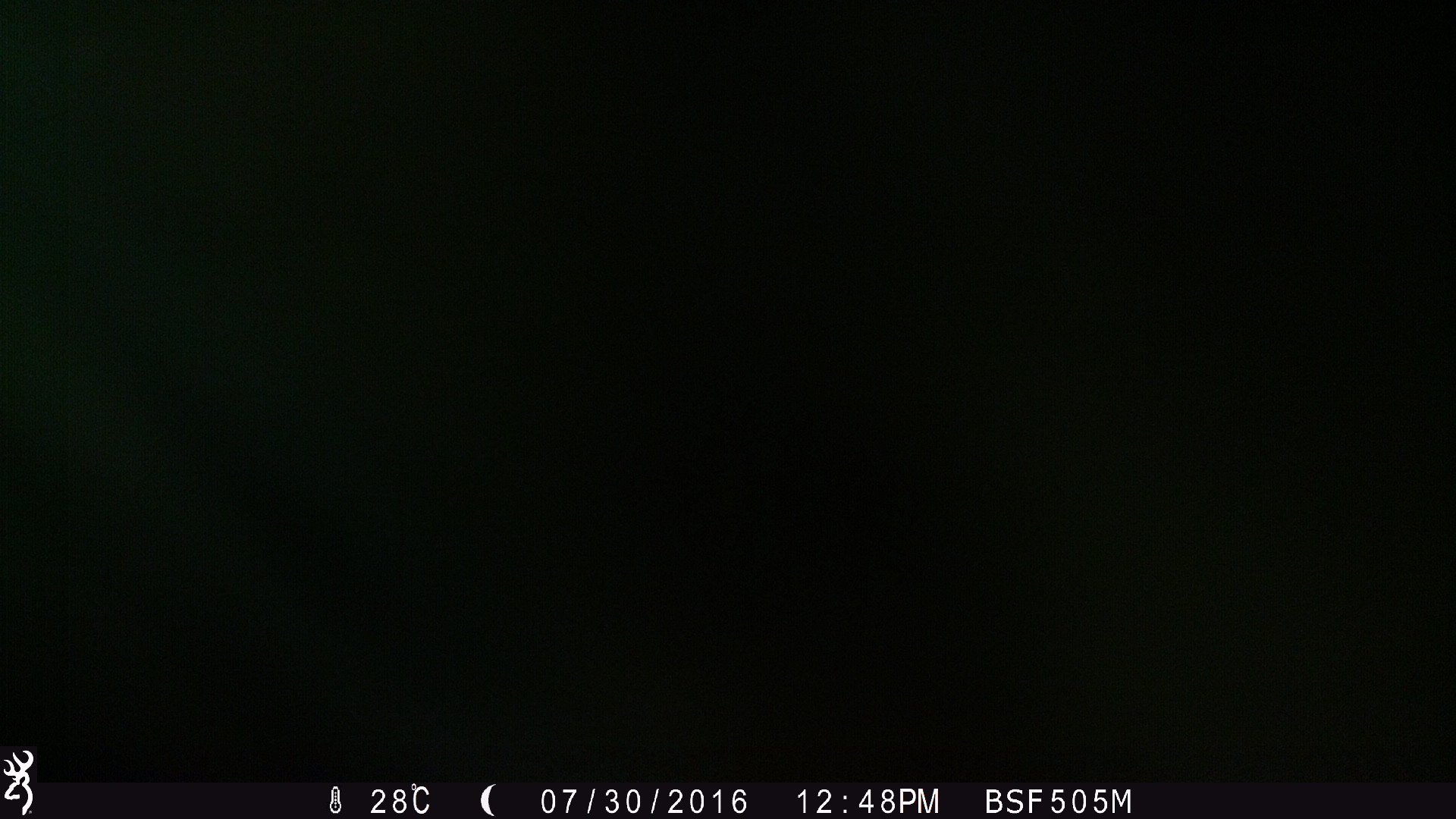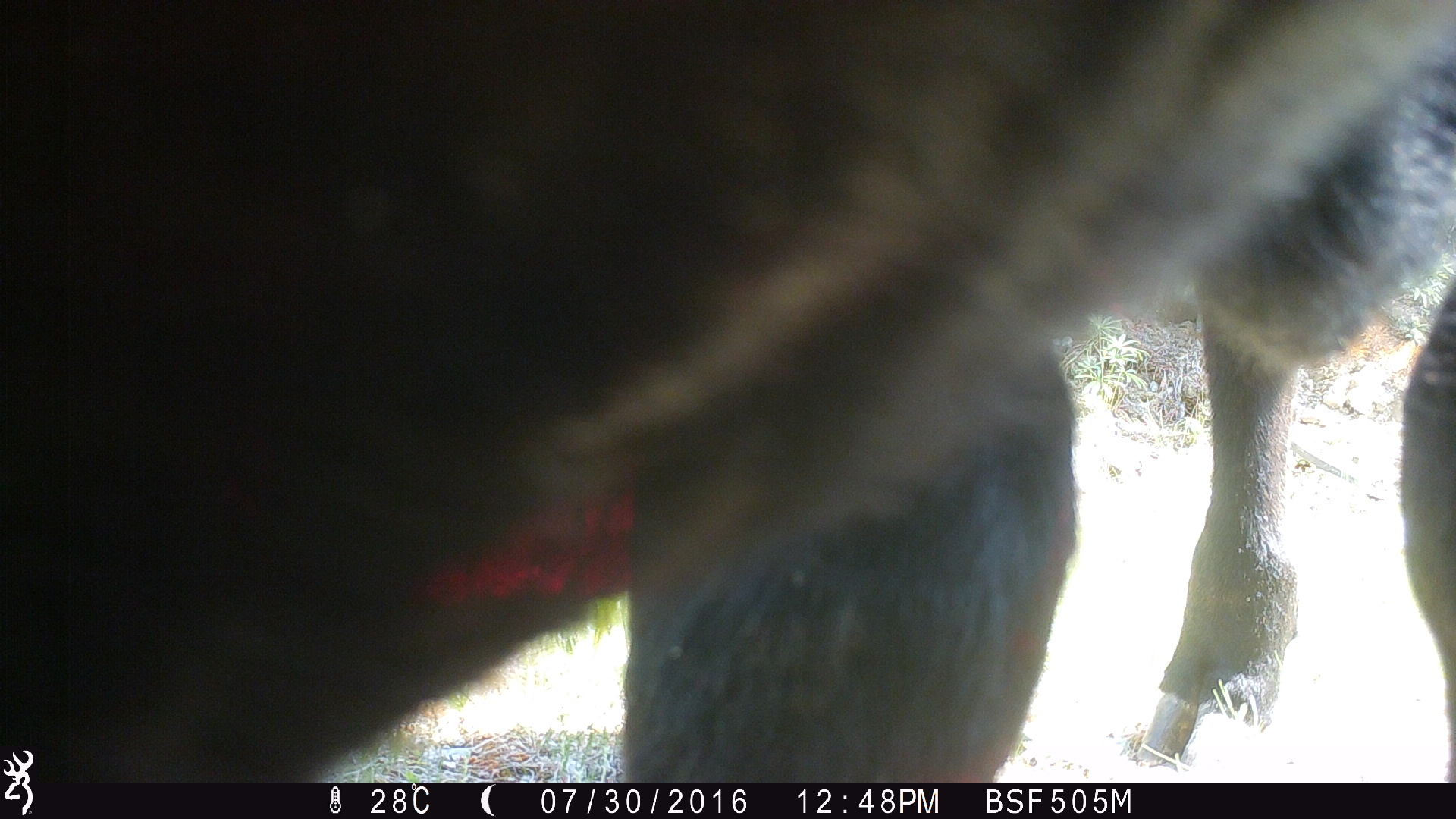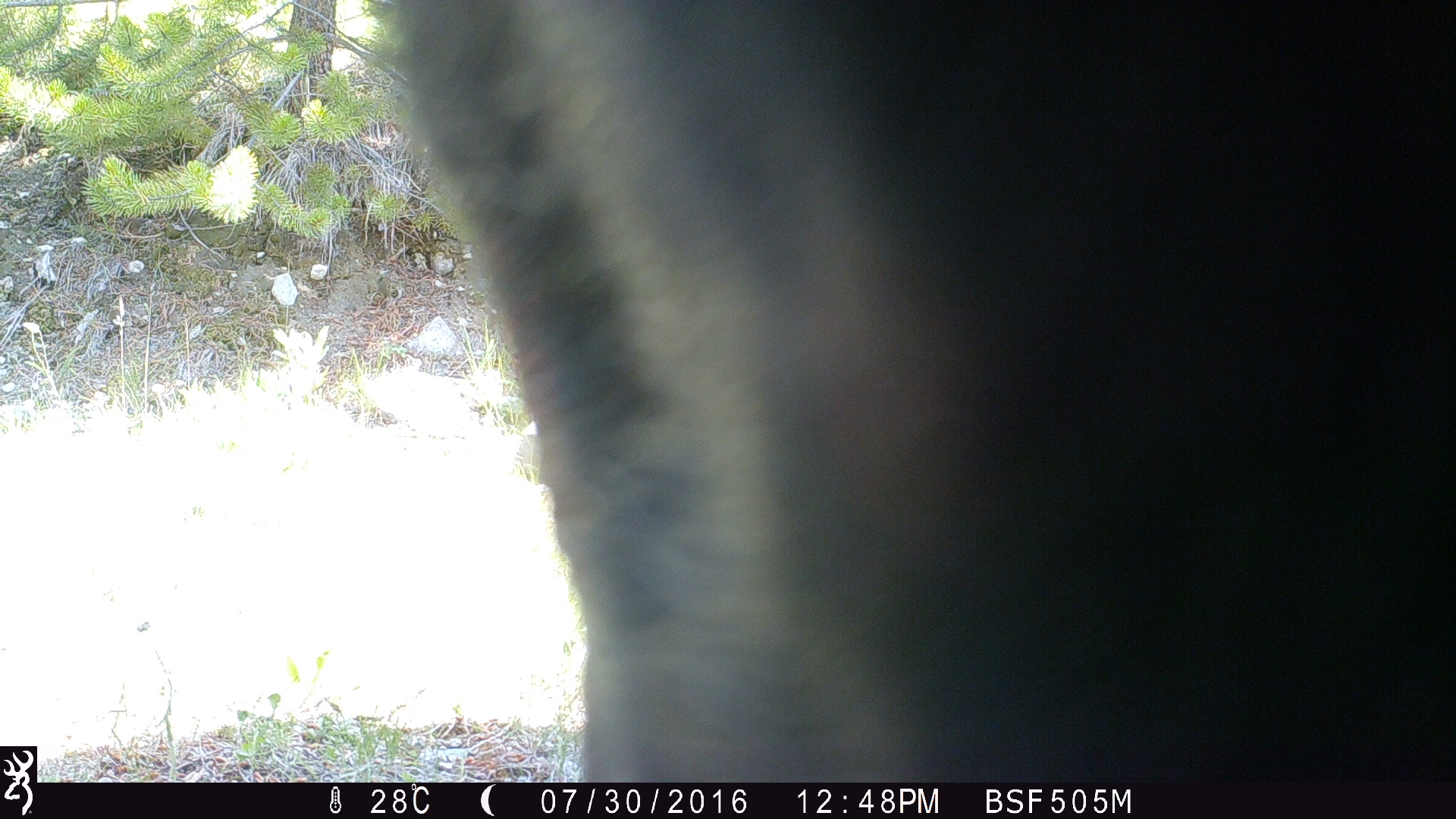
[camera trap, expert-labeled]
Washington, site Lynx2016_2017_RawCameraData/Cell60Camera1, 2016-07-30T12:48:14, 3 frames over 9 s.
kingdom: Animalia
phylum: Chordata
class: Mammalia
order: Artiodactyla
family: Bovidae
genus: Bos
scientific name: Bos taurus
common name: domestic cattle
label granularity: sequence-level